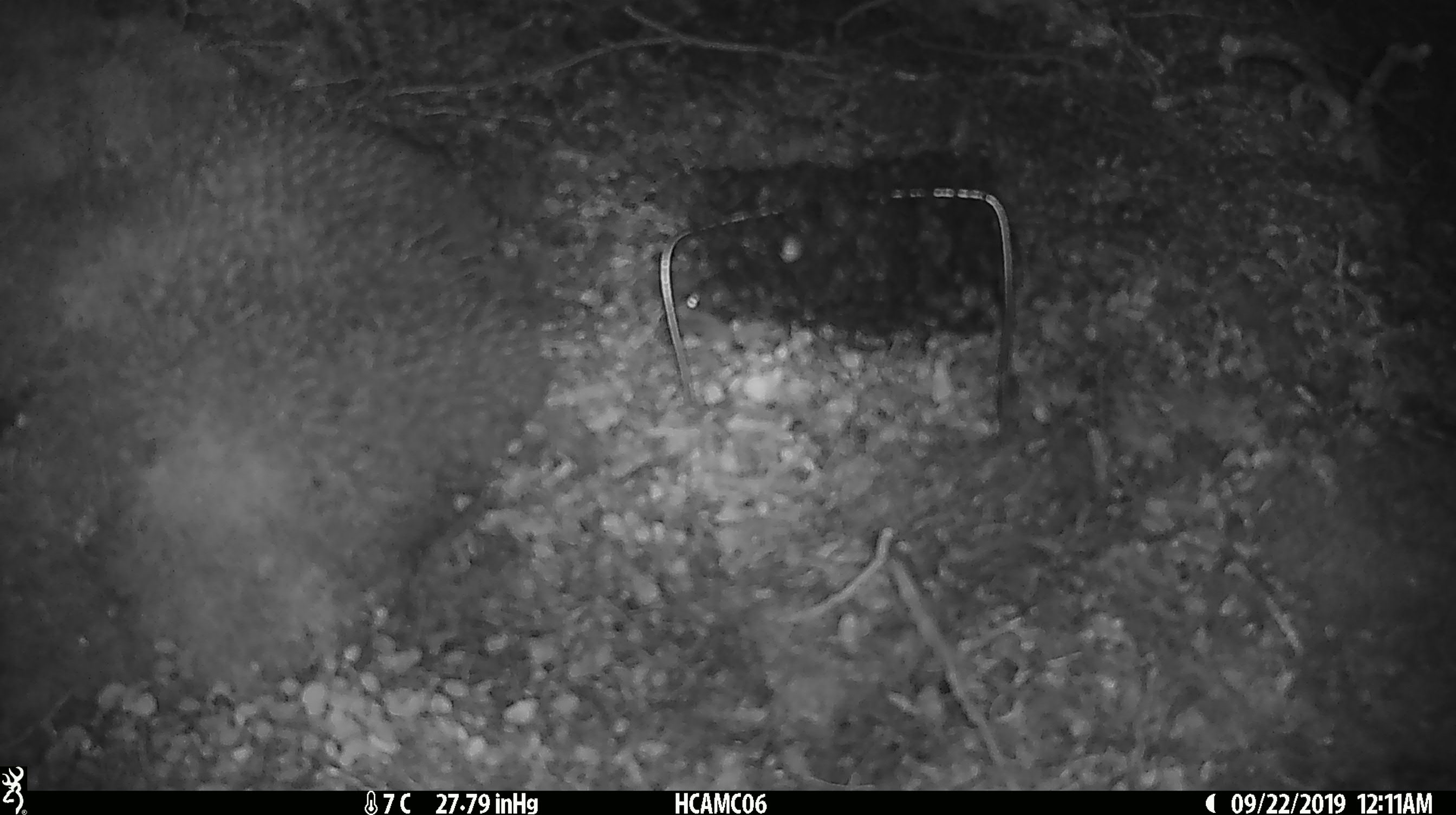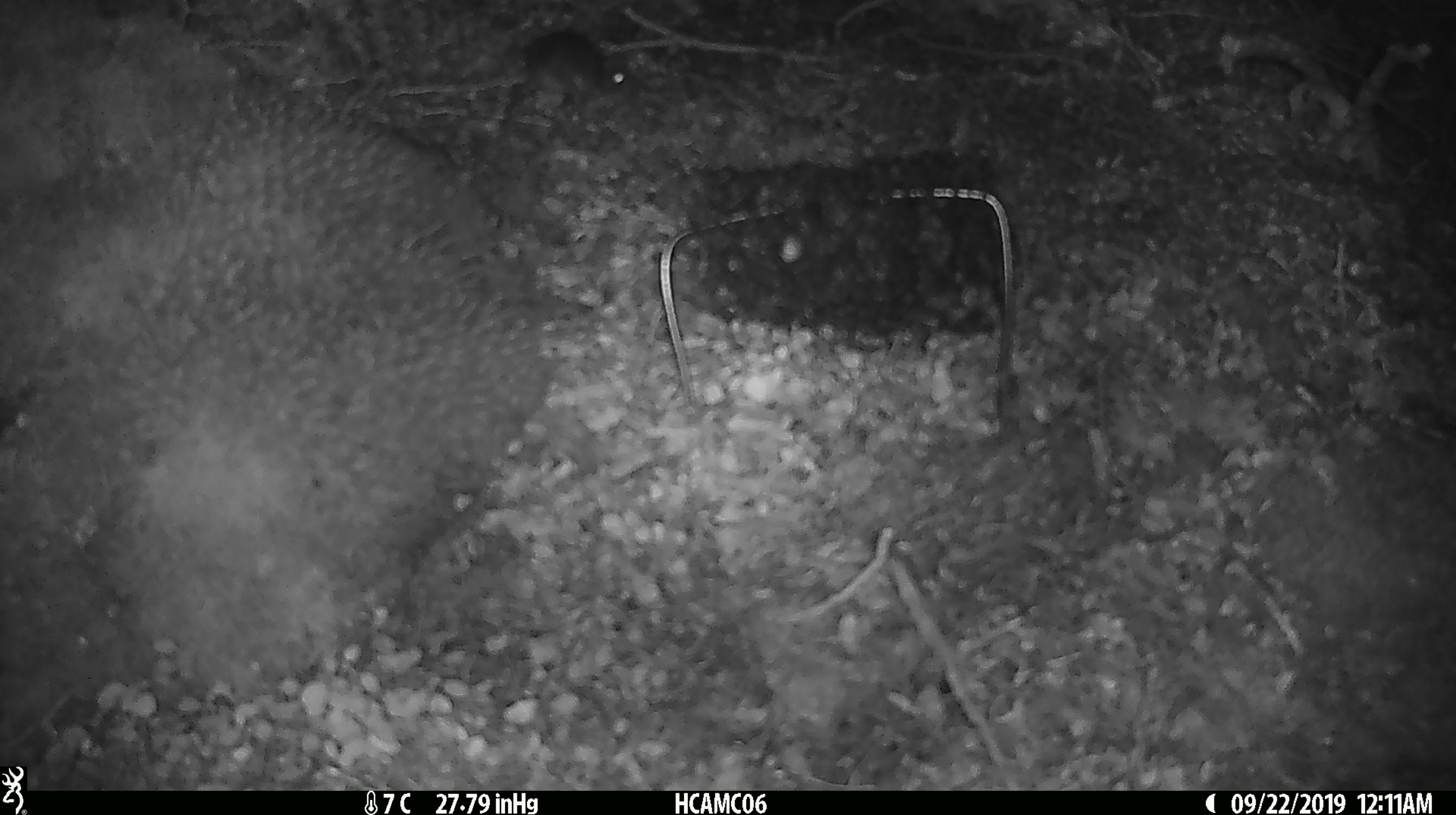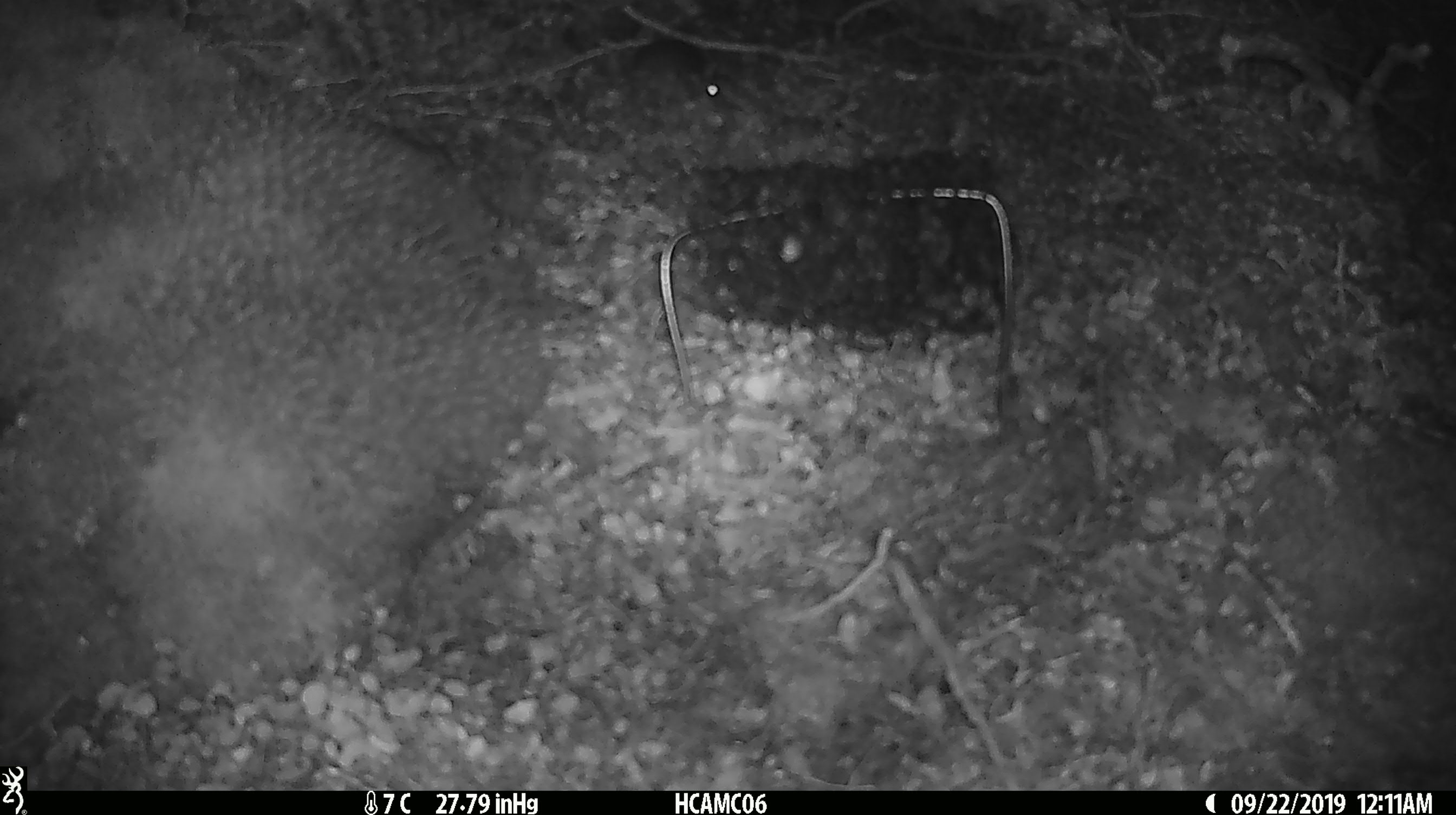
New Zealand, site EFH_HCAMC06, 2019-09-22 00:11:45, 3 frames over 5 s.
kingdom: Animalia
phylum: Chordata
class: Mammalia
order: Rodentia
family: Muridae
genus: Mus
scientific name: Mus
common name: mouse